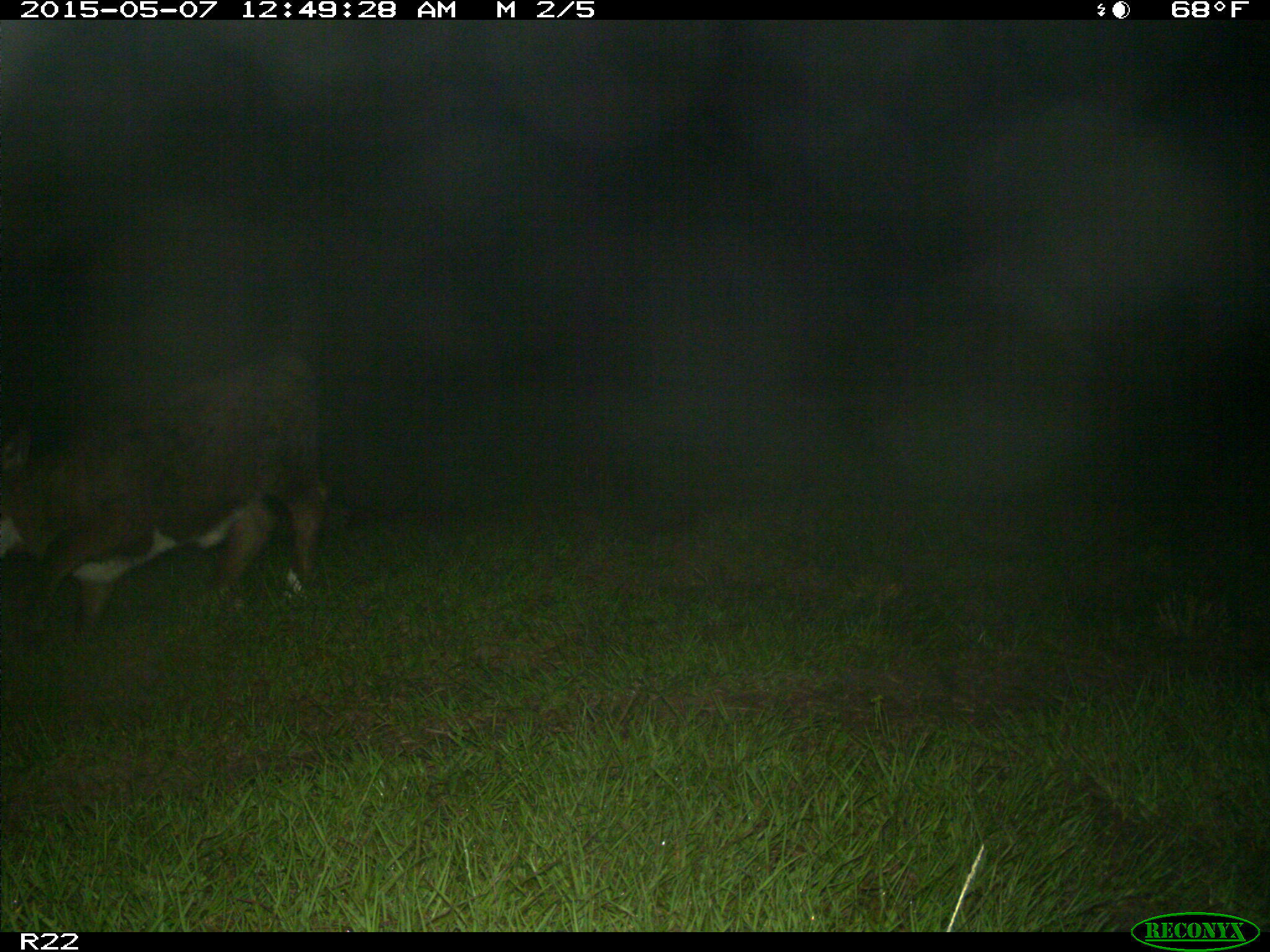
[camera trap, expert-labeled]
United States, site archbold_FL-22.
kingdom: Animalia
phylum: Chordata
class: Mammalia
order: Artiodactyla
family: Bovidae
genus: Bos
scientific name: Bos taurus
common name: domestic cow